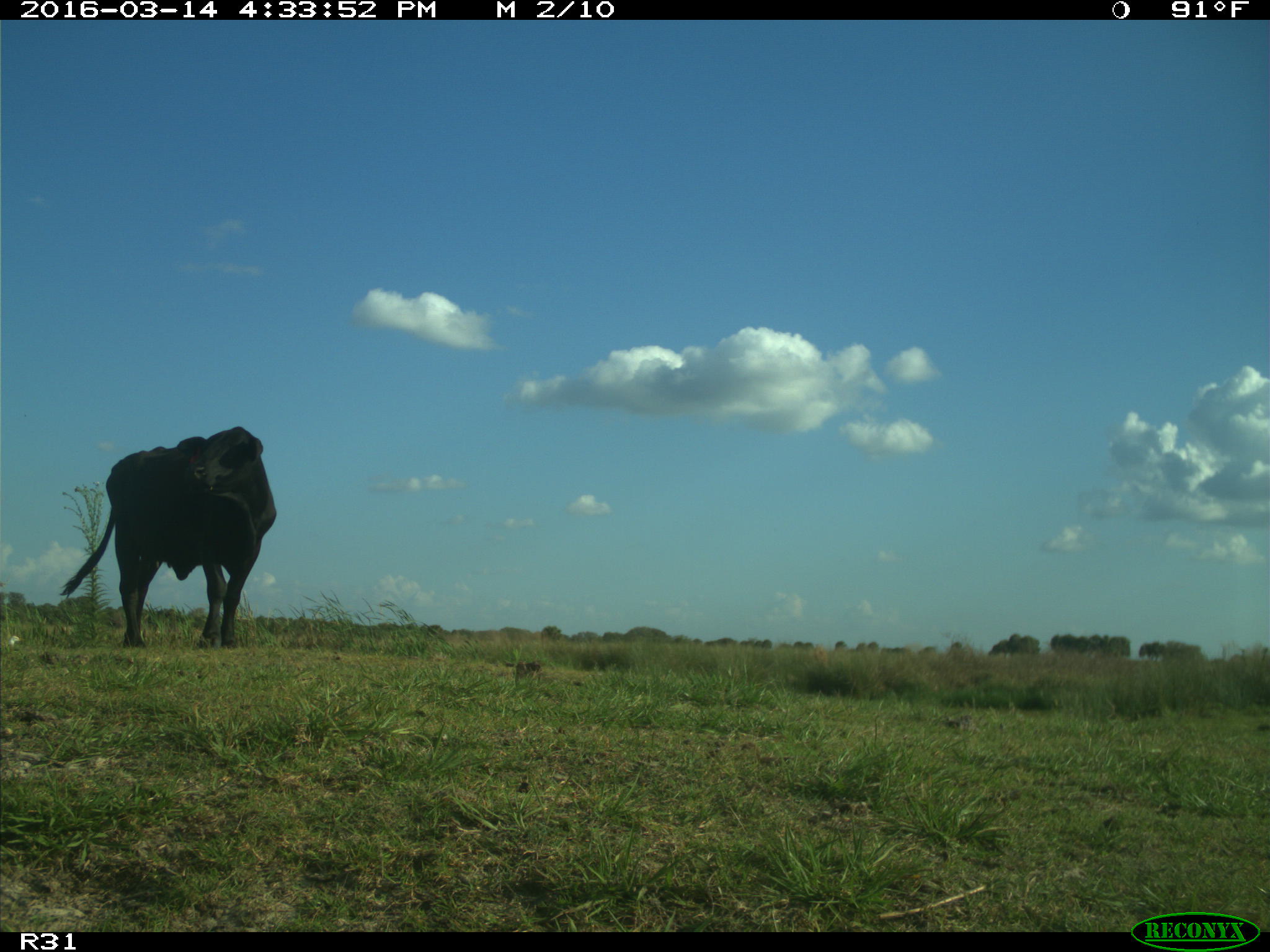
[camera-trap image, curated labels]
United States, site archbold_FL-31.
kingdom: Animalia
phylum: Chordata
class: Mammalia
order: Artiodactyla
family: Bovidae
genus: Bos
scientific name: Bos taurus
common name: domestic cow